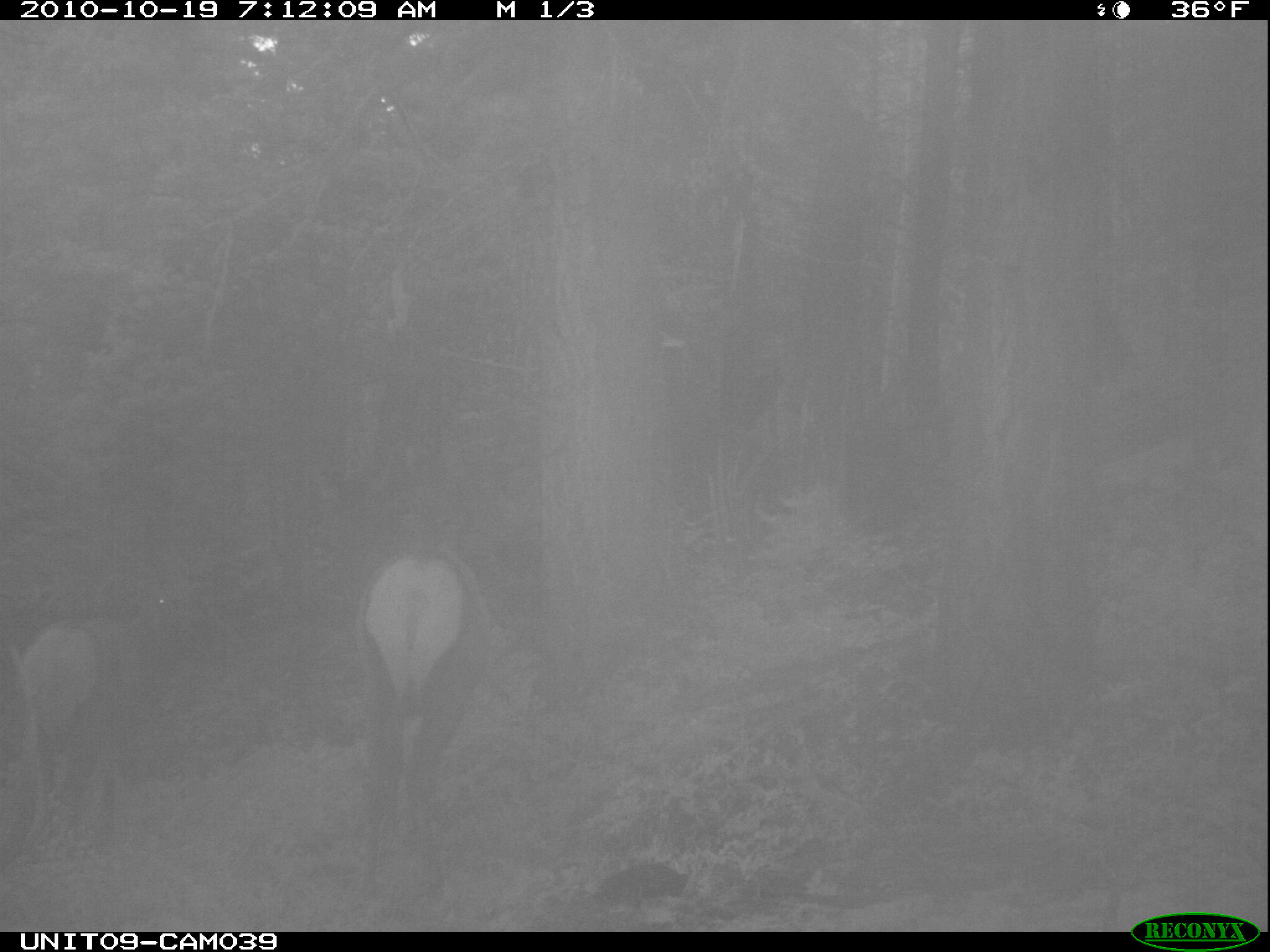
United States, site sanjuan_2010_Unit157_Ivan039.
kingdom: Animalia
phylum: Chordata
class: Mammalia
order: Artiodactyla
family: Cervidae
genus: Cervus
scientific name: Cervus elaphus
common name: red deer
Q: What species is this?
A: Cervus elaphus (red deer).